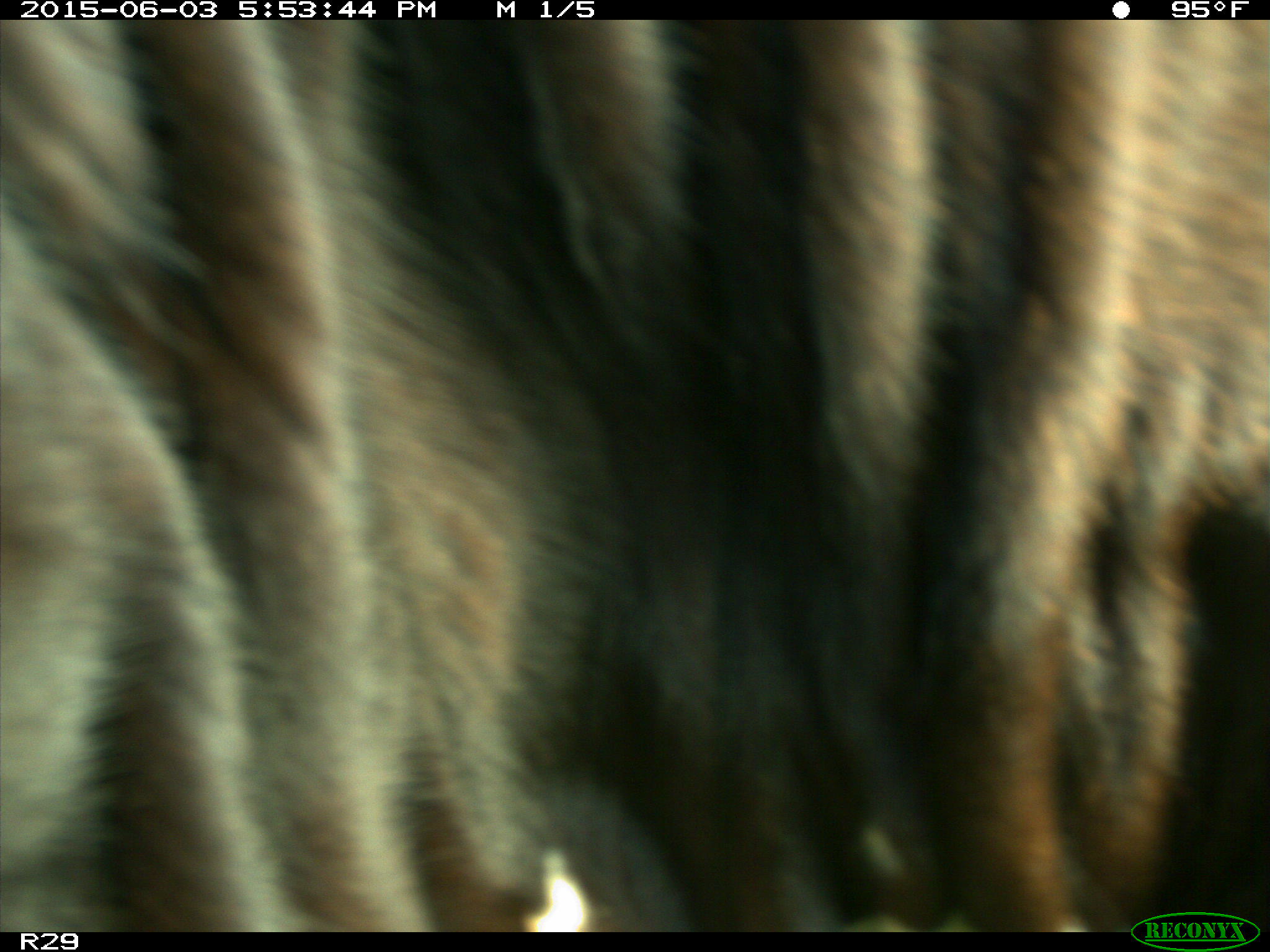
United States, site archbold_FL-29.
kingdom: Animalia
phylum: Chordata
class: Mammalia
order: Artiodactyla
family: Bovidae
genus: Bos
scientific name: Bos taurus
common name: domestic cow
Bos taurus (domestic cow).